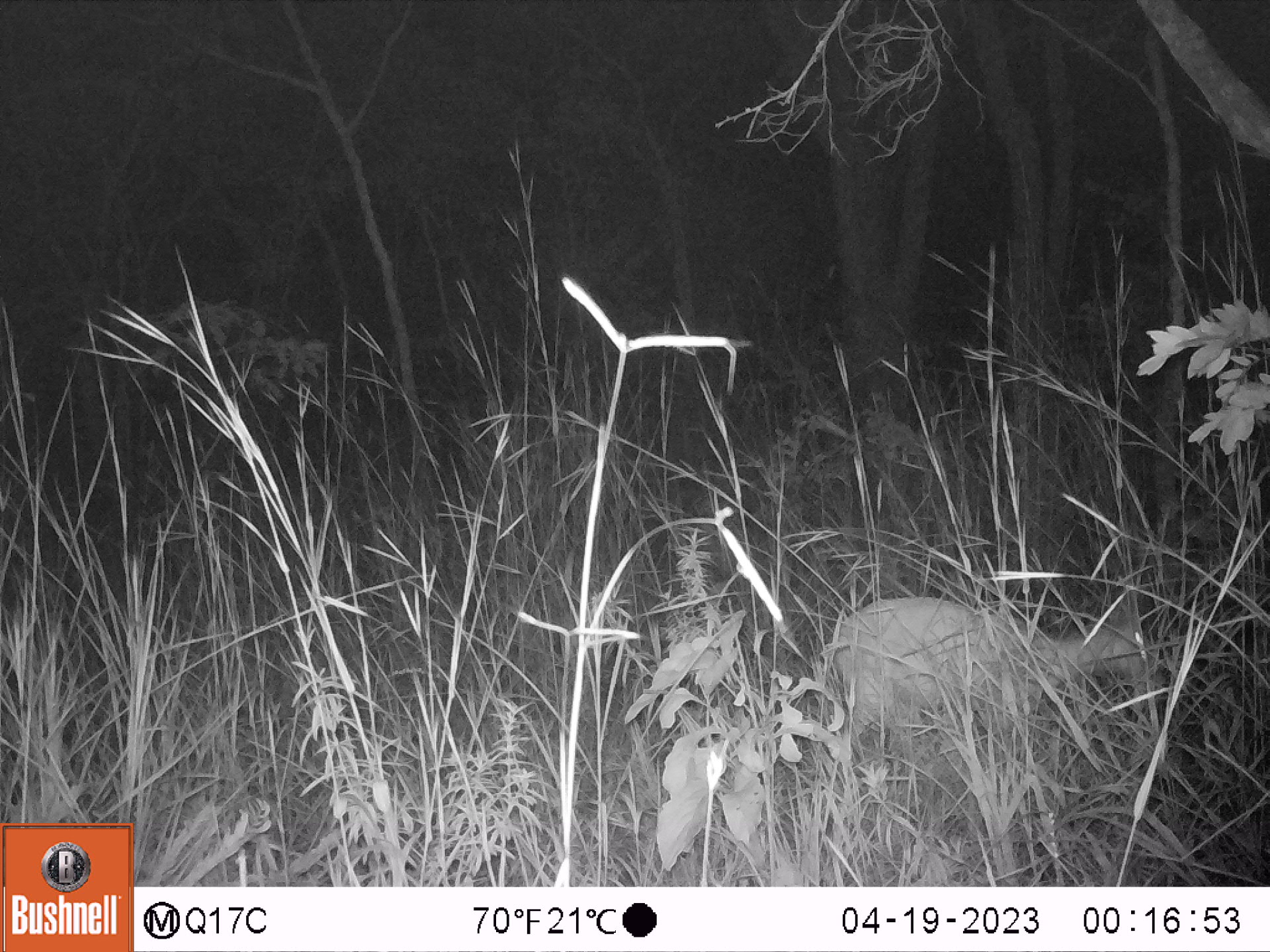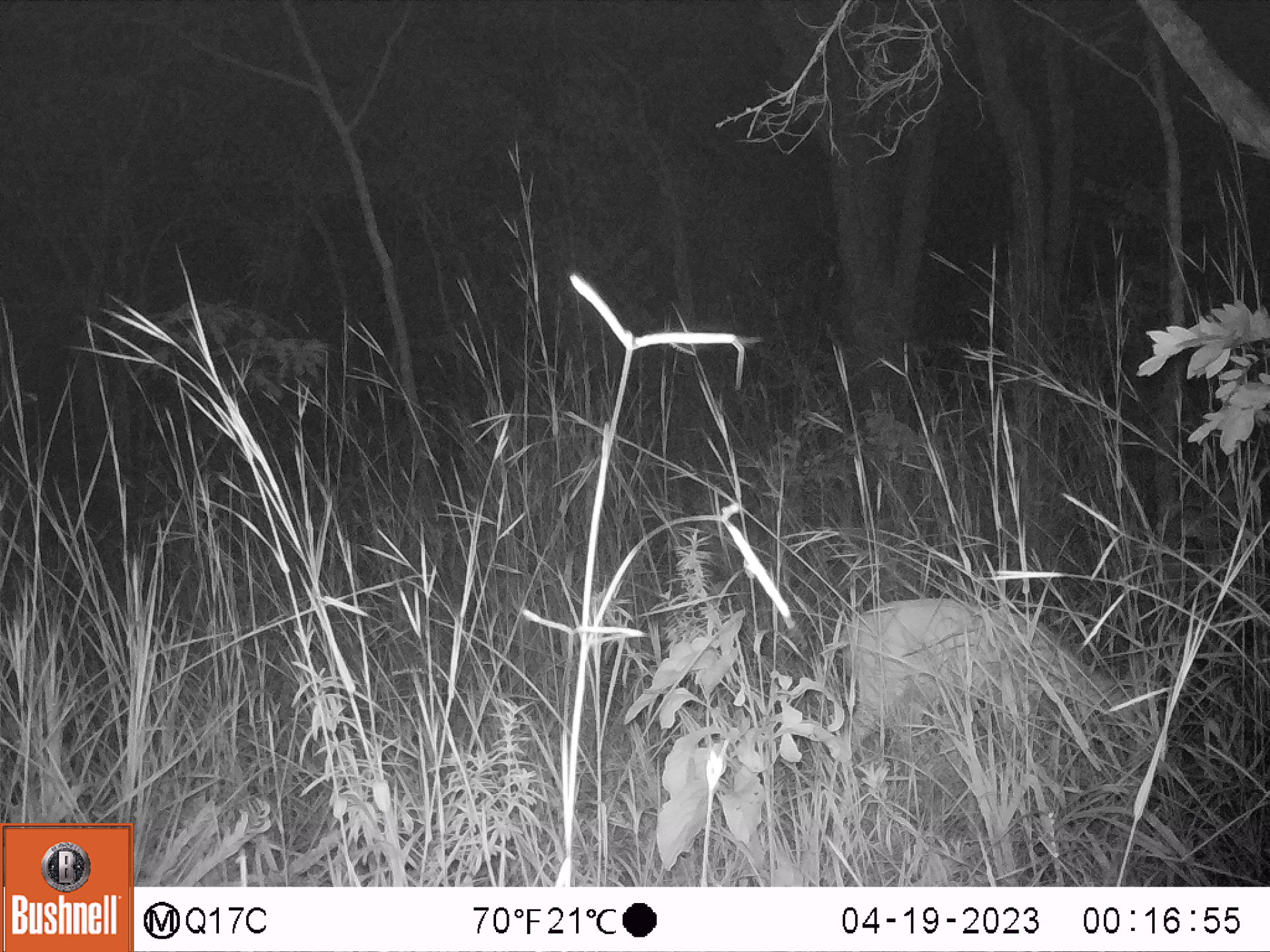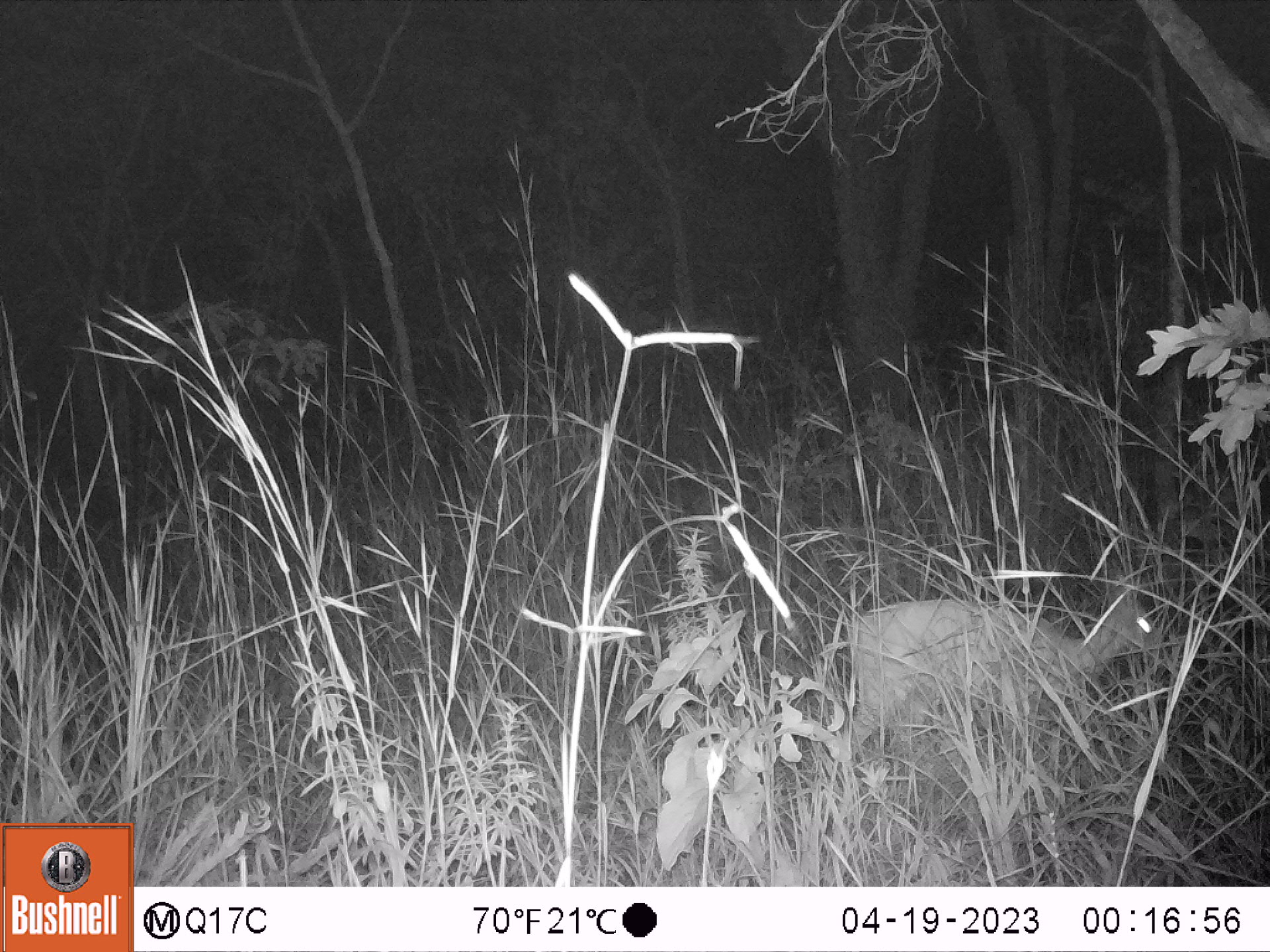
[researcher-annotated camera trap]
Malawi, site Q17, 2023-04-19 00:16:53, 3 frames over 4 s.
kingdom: Animalia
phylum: Chordata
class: Mammalia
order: Artiodactyla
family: Bovidae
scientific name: Antilopinae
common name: small antelope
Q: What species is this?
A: Small antelope (Antilopinae).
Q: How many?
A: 1.